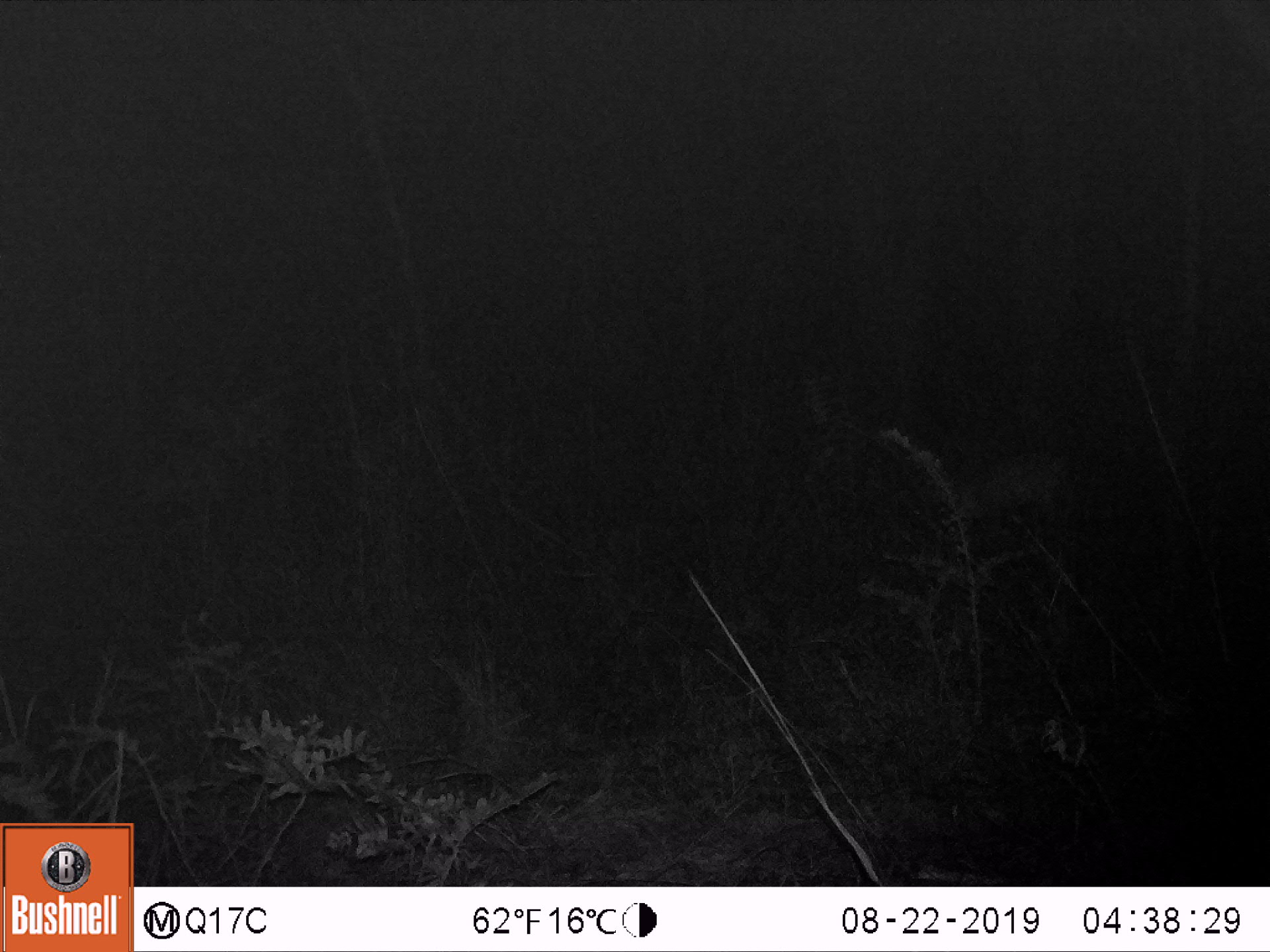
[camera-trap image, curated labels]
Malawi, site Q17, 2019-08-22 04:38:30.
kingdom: Animalia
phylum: Chordata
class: Mammalia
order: Artiodactyla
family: Bovidae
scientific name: Antilopinae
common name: small antelope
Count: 1.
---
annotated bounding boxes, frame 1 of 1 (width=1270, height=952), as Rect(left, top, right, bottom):
small antelope: Rect(903, 429, 1089, 566)